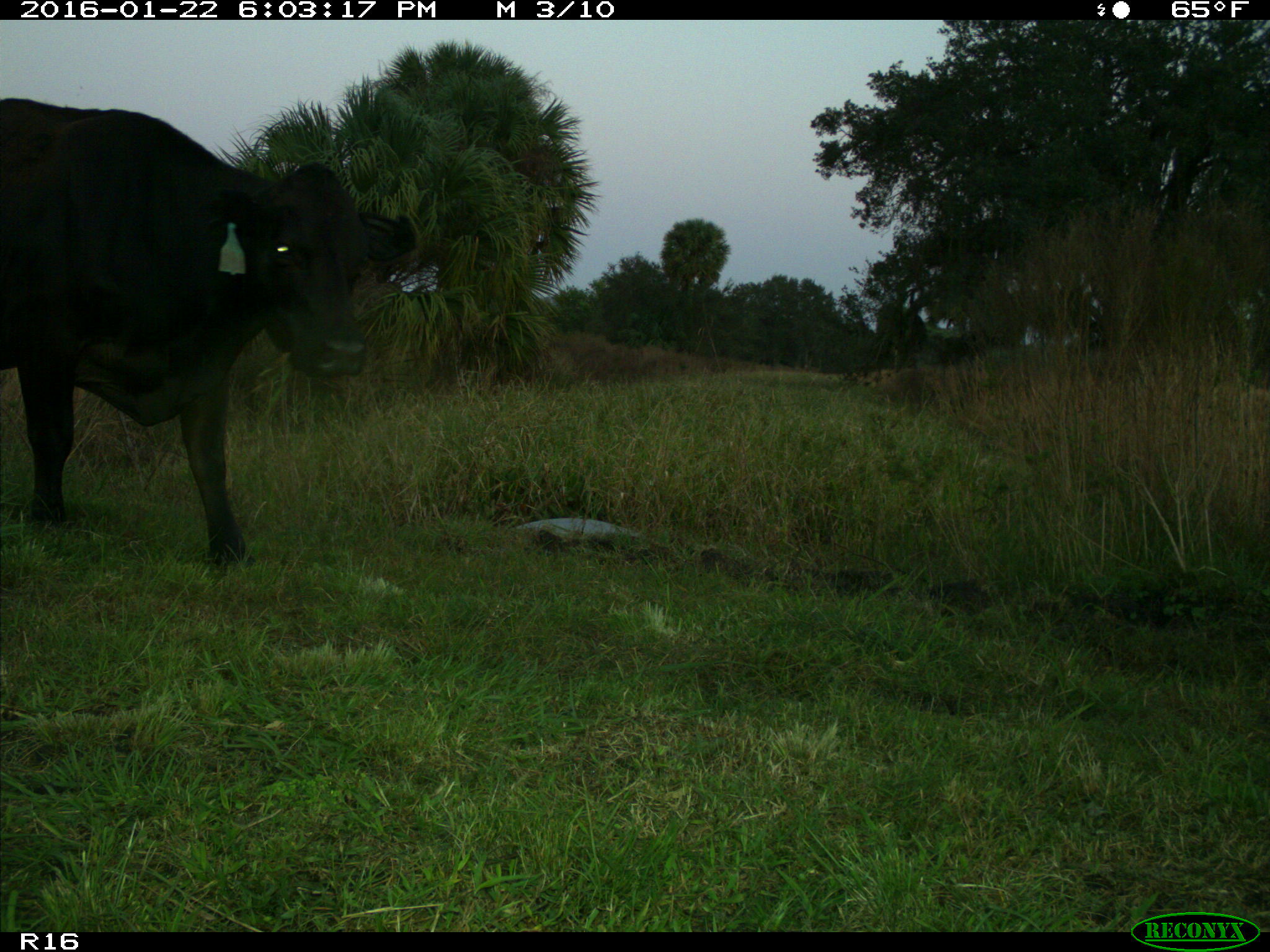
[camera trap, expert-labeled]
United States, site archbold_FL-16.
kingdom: Animalia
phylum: Chordata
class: Mammalia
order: Artiodactyla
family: Bovidae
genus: Bos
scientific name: Bos taurus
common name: domestic cow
Bos taurus (domestic cow).